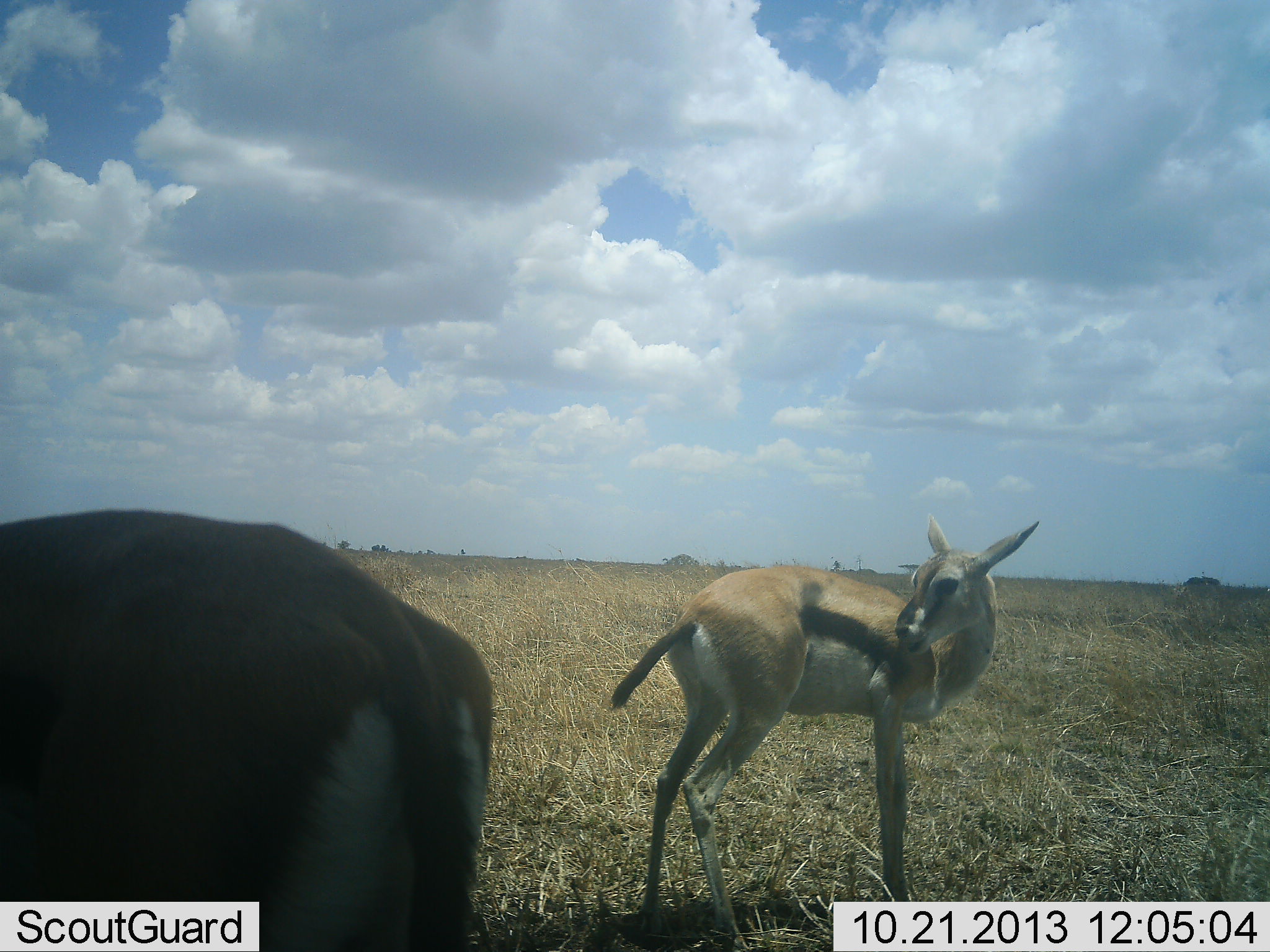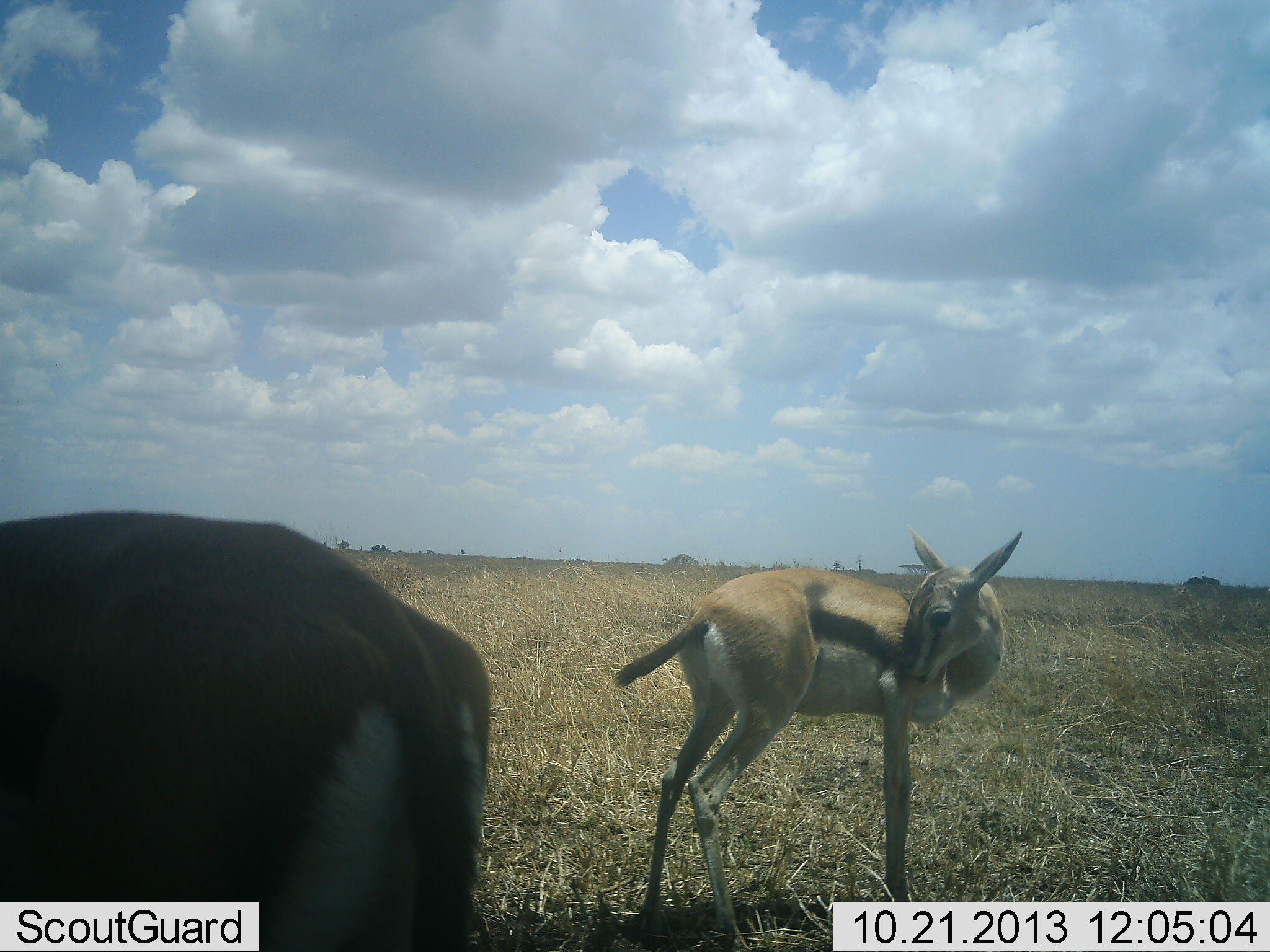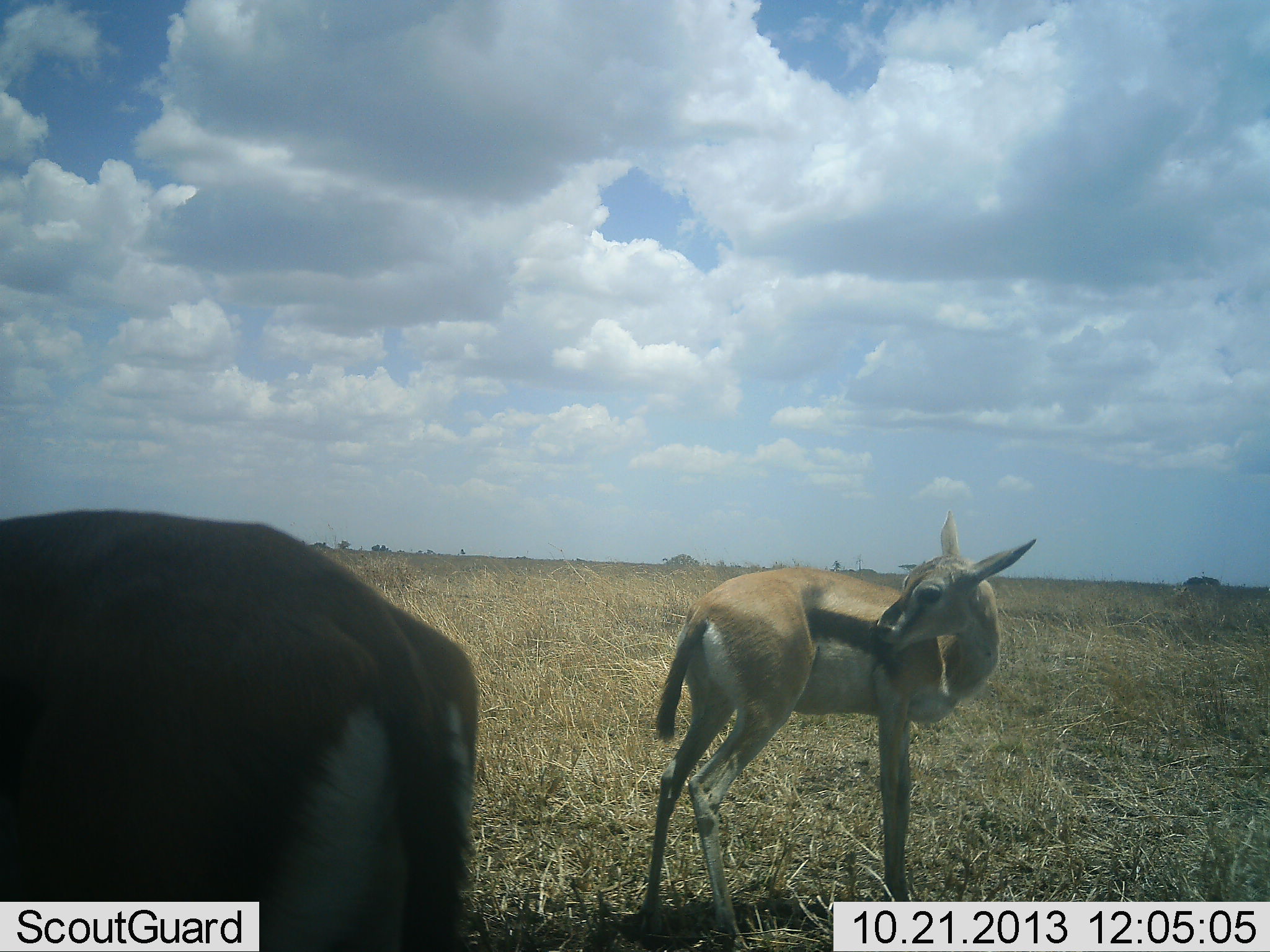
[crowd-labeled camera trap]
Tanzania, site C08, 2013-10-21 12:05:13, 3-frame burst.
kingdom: Animalia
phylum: Chordata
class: Mammalia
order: Artiodactyla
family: Bovidae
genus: Eudorcas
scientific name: Eudorcas thomsonii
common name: thomson's gazelle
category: gazellethomsons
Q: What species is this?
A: Gazellethomsons (thomson's gazelle) (Eudorcas thomsonii).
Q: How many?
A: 2.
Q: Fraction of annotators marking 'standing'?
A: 90%.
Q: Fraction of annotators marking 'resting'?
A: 10%.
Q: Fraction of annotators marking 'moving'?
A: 0%.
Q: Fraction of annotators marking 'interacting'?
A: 0%.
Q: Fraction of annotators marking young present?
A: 20%.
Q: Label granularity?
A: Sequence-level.